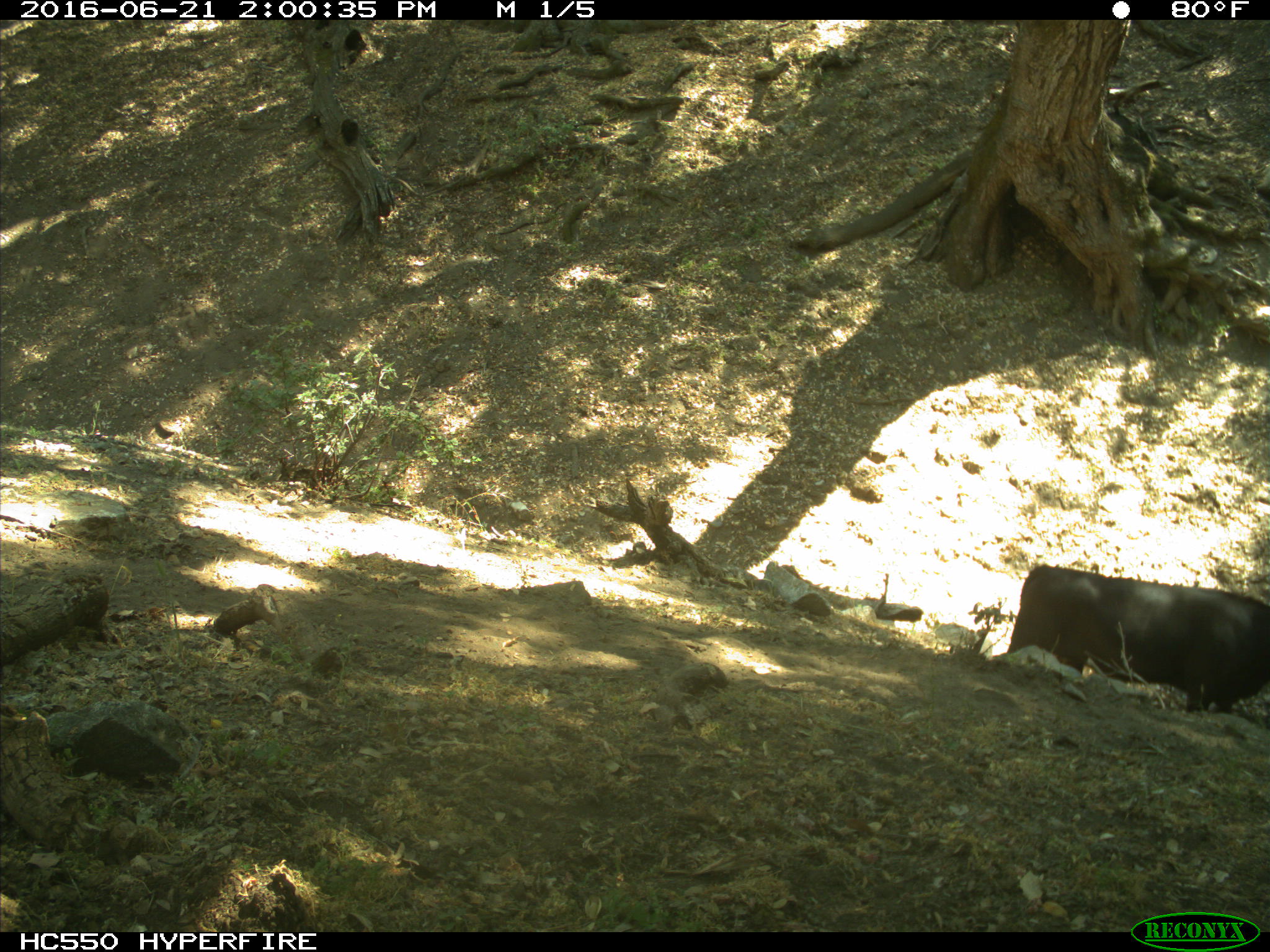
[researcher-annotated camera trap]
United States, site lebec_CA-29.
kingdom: Animalia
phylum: Chordata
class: Mammalia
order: Artiodactyla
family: Bovidae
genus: Bos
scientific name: Bos taurus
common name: domestic cow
Bos taurus (domestic cow).